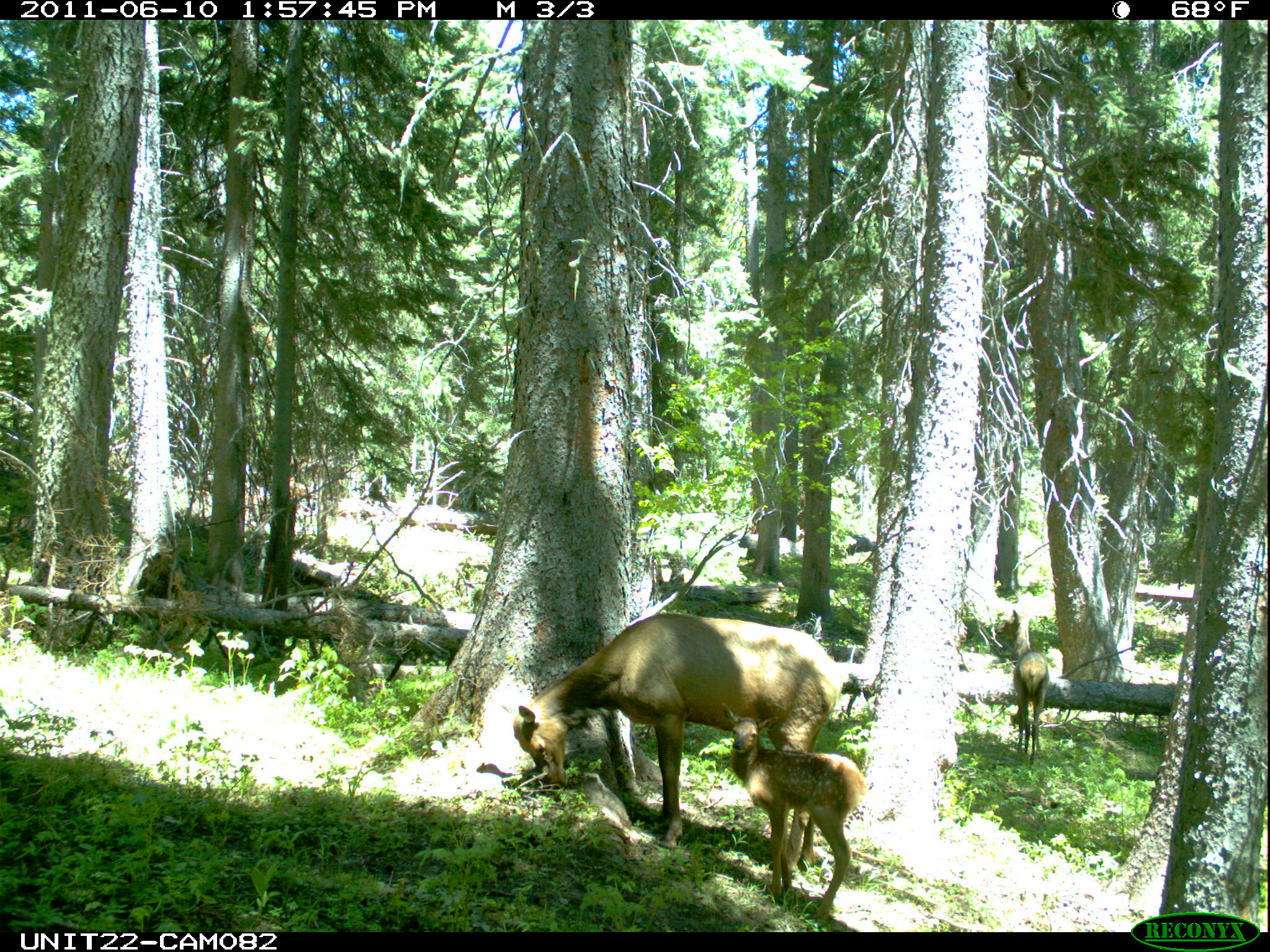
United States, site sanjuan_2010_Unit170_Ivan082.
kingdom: Animalia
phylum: Chordata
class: Mammalia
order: Artiodactyla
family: Cervidae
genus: Cervus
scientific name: Cervus elaphus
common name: red deer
Cervus elaphus (red deer).